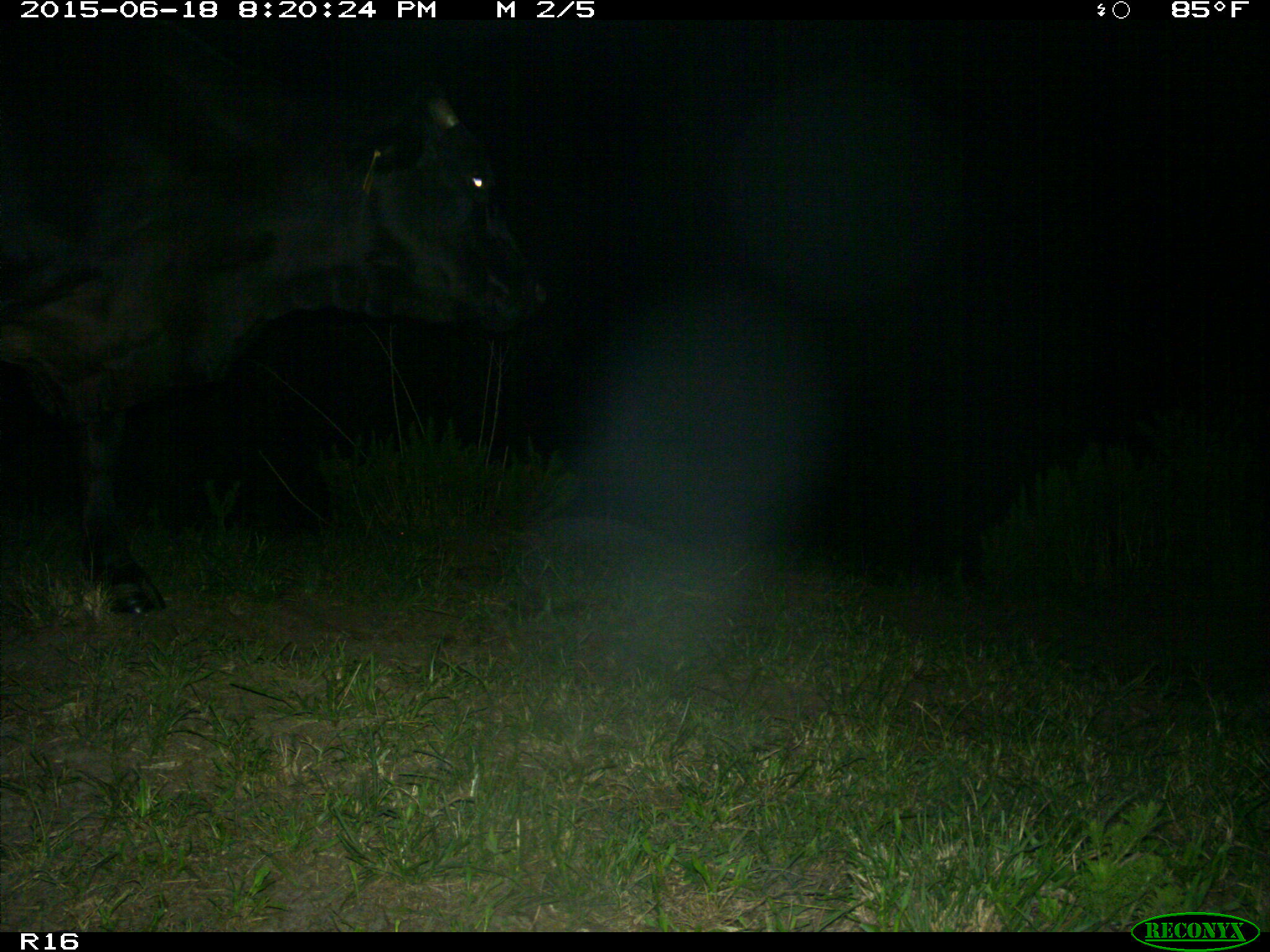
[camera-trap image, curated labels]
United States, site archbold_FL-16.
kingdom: Animalia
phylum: Chordata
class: Mammalia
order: Artiodactyla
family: Bovidae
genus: Bos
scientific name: Bos taurus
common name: domestic cow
Bos taurus (domestic cow).